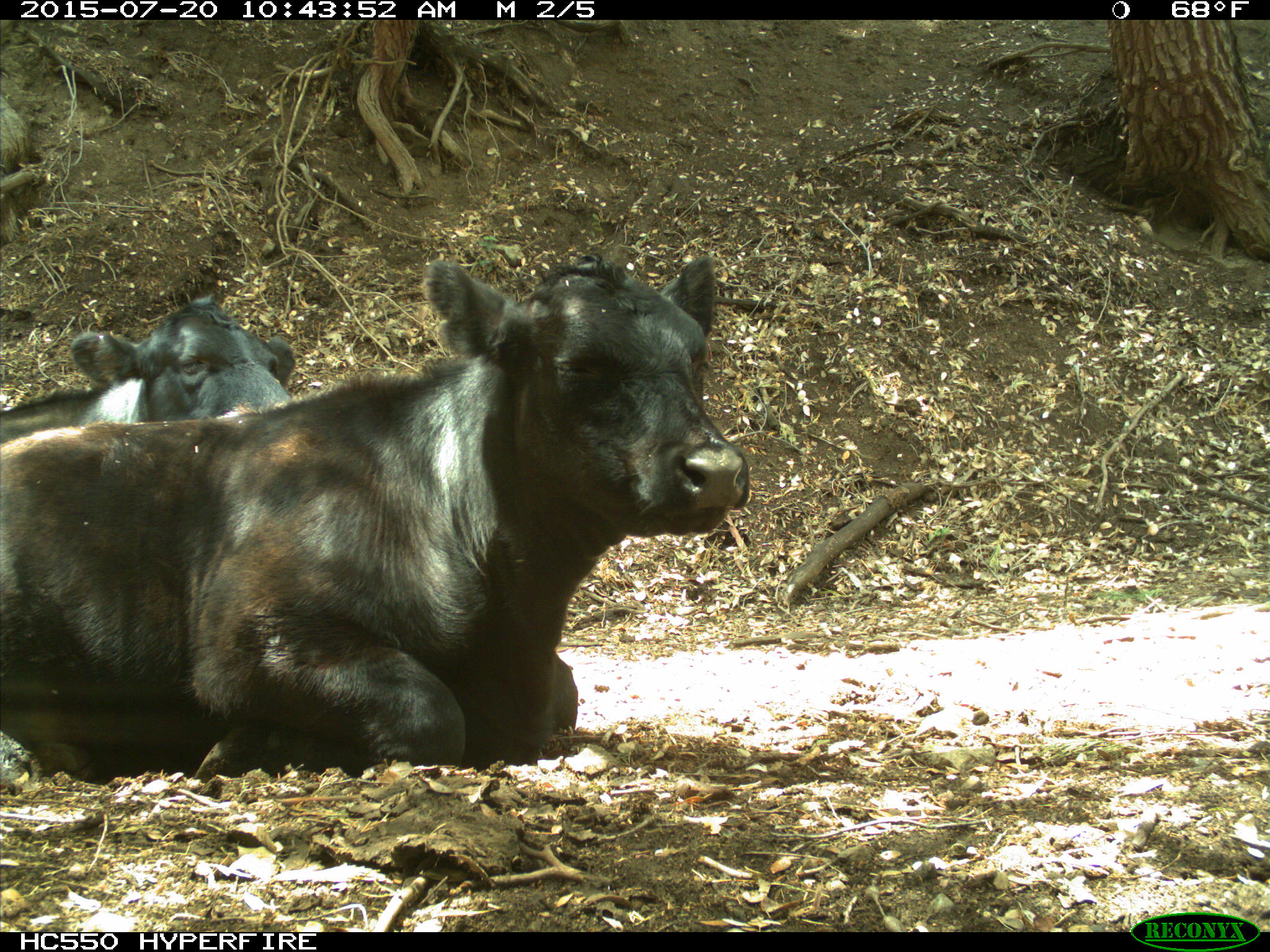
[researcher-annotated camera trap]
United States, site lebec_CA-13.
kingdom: Animalia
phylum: Chordata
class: Mammalia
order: Artiodactyla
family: Bovidae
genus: Bos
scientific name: Bos taurus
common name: domestic cow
Bos taurus (domestic cow).